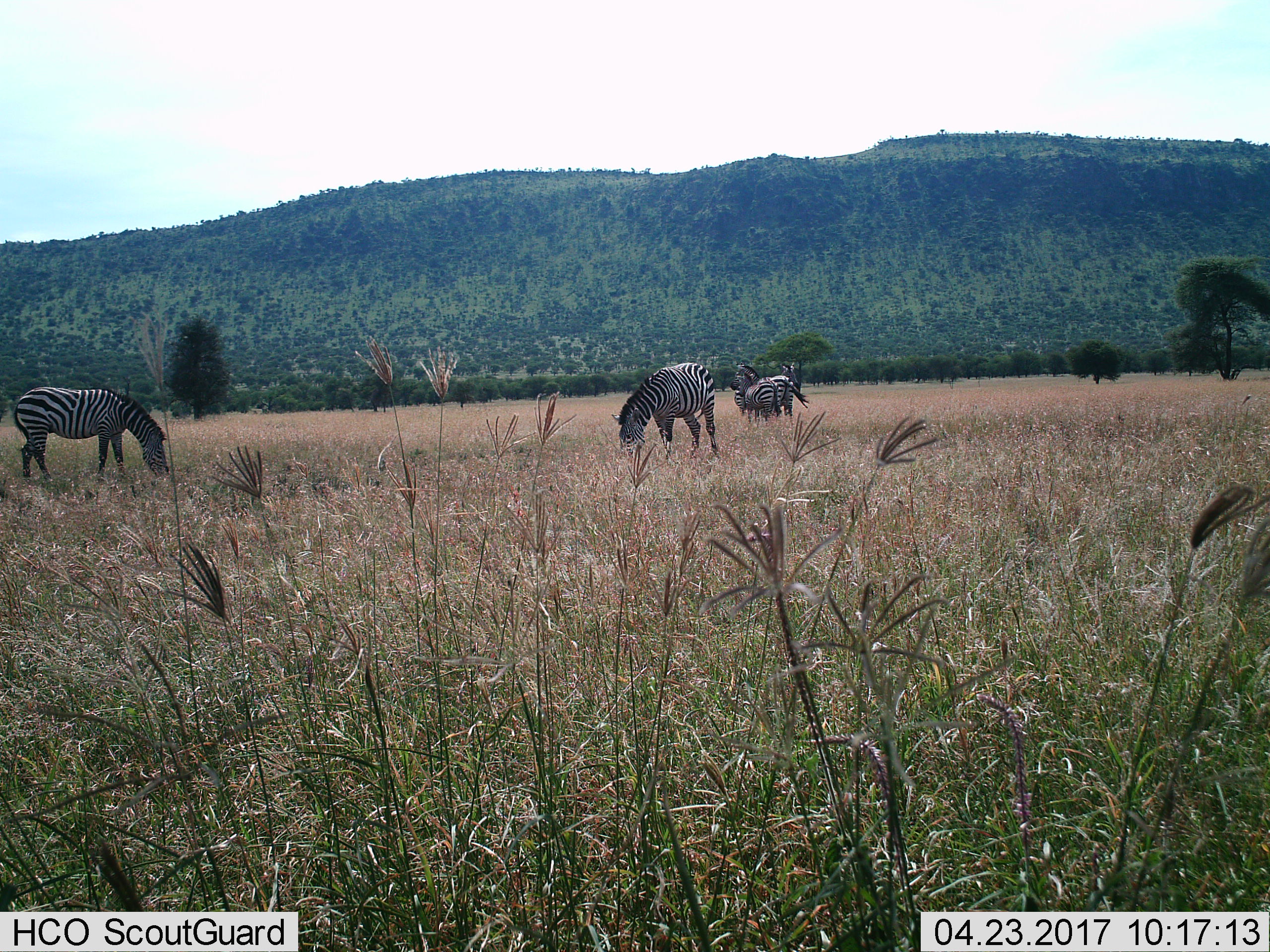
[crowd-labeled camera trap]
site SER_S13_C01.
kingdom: Animalia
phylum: Chordata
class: Mammalia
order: Perissodactyla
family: Equidae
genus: Equus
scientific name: Equus quagga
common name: plains zebra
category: zebraplains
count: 5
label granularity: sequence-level